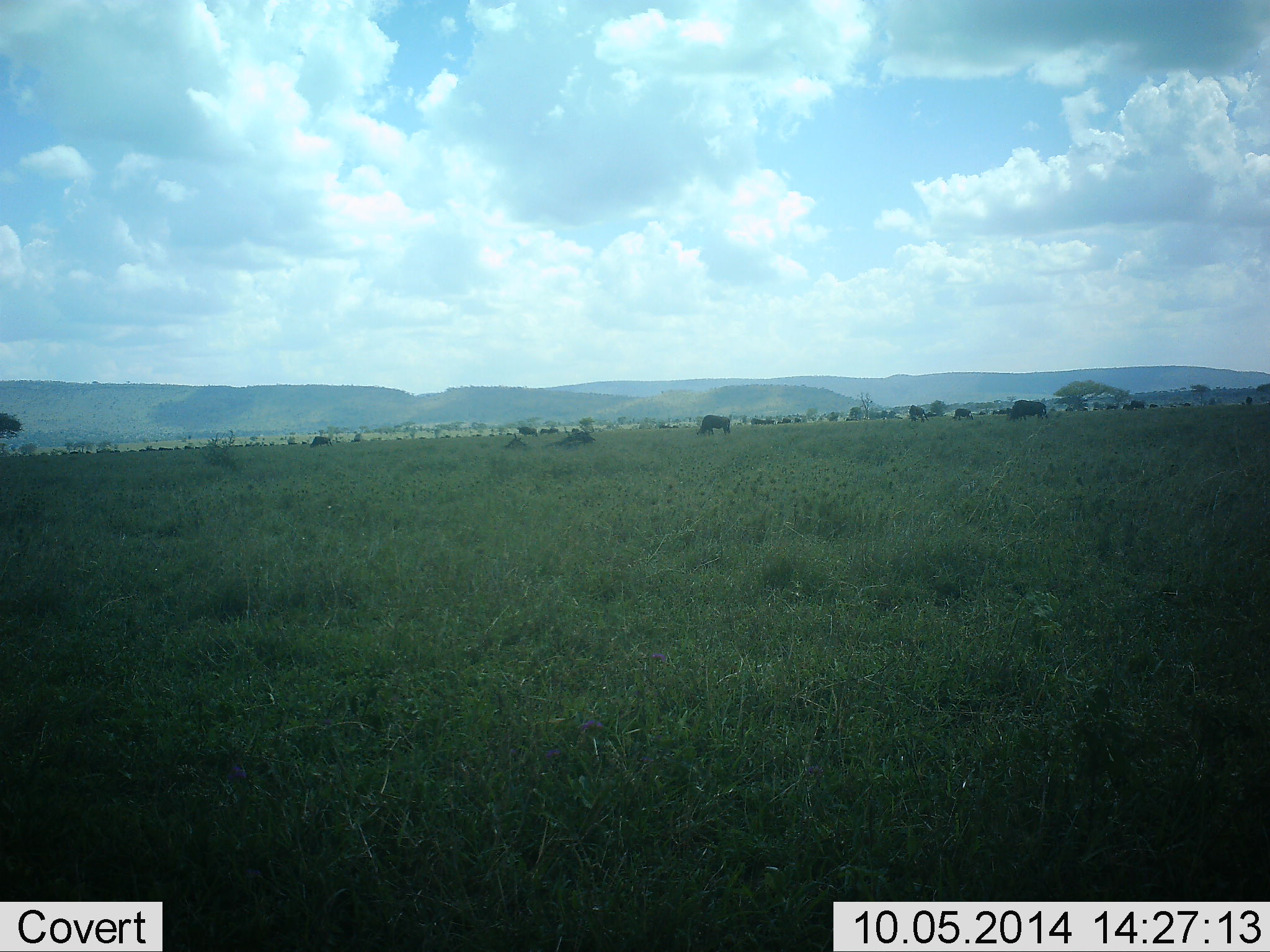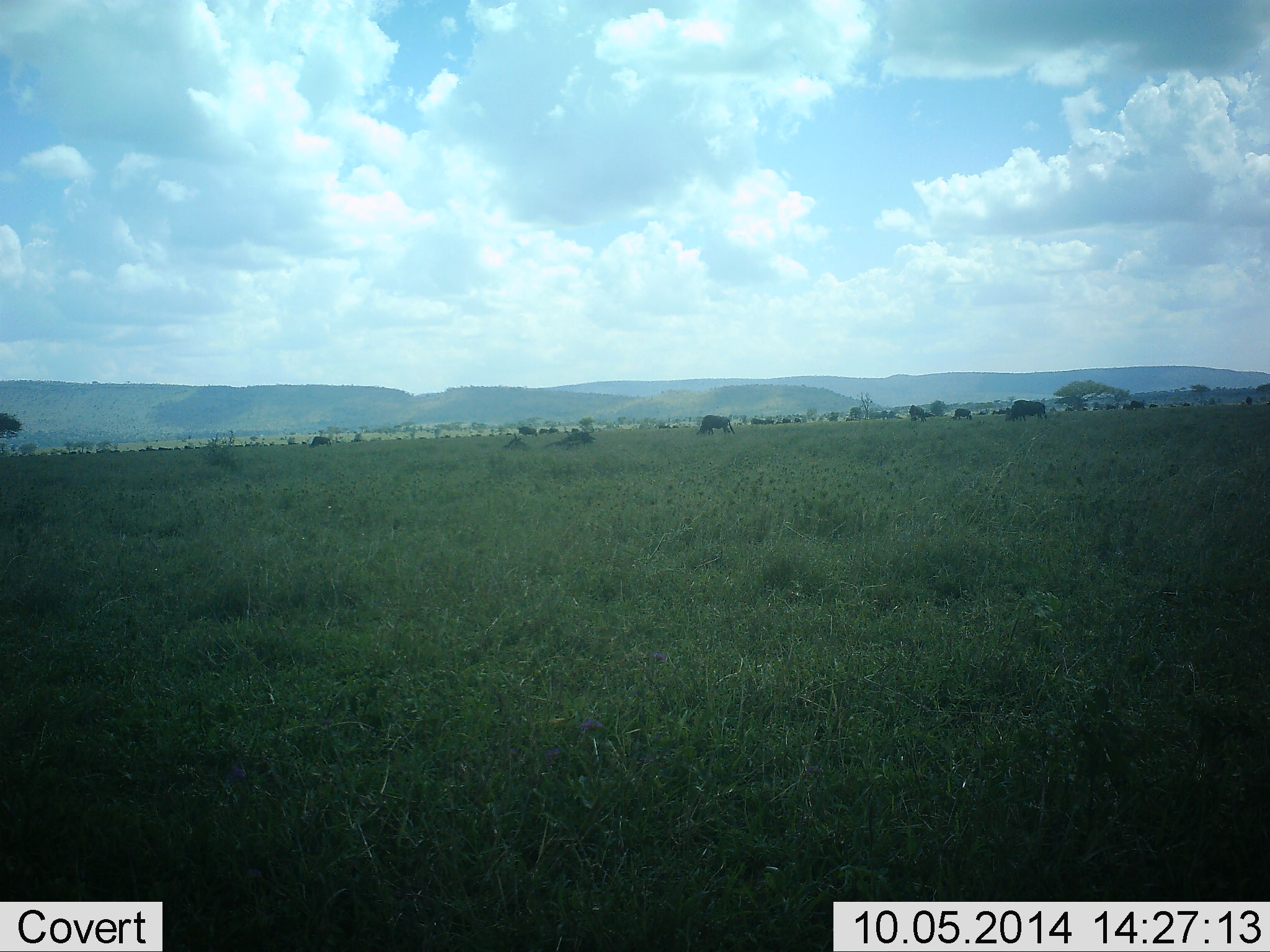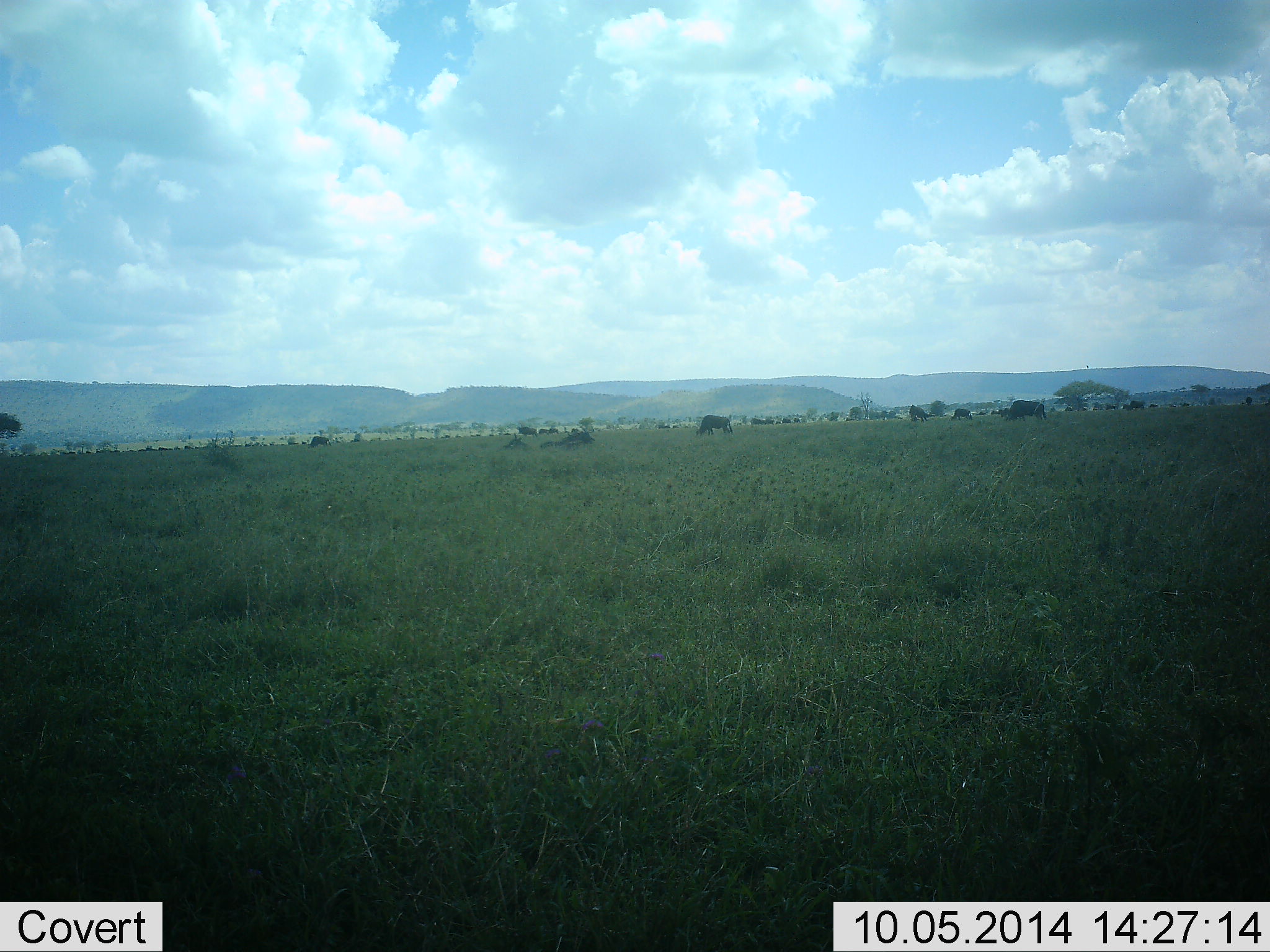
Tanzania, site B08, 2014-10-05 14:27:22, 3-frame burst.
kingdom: Animalia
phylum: Chordata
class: Mammalia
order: Artiodactyla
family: Bovidae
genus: Connochaetes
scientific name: Connochaetes taurinus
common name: blue wildebeest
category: wildebeest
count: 11-50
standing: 38%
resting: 25%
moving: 25%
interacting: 0%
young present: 0%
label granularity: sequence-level